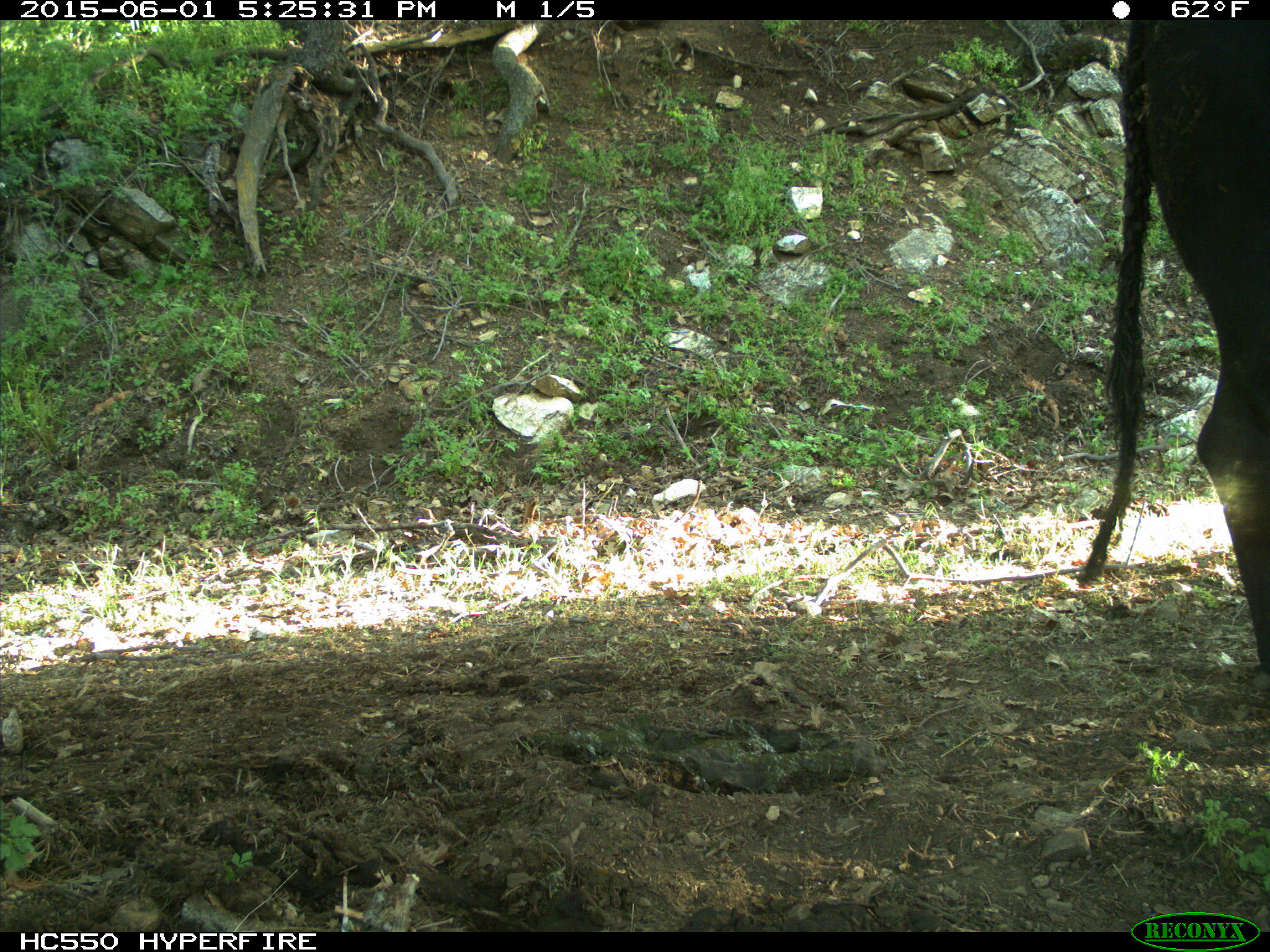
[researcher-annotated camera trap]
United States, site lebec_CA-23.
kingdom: Animalia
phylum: Chordata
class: Mammalia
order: Artiodactyla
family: Bovidae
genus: Bos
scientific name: Bos taurus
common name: domestic cow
Bos taurus (domestic cow).